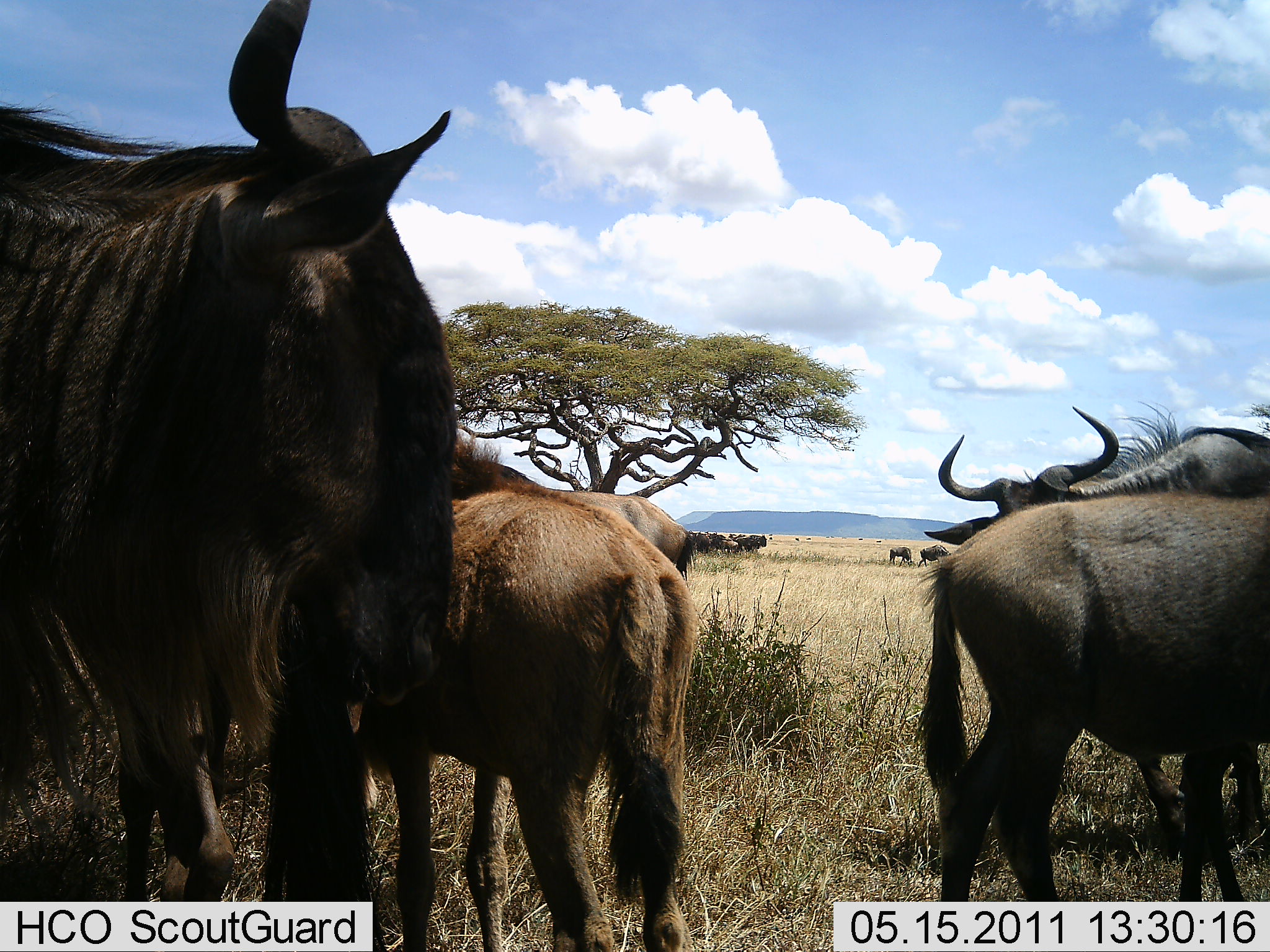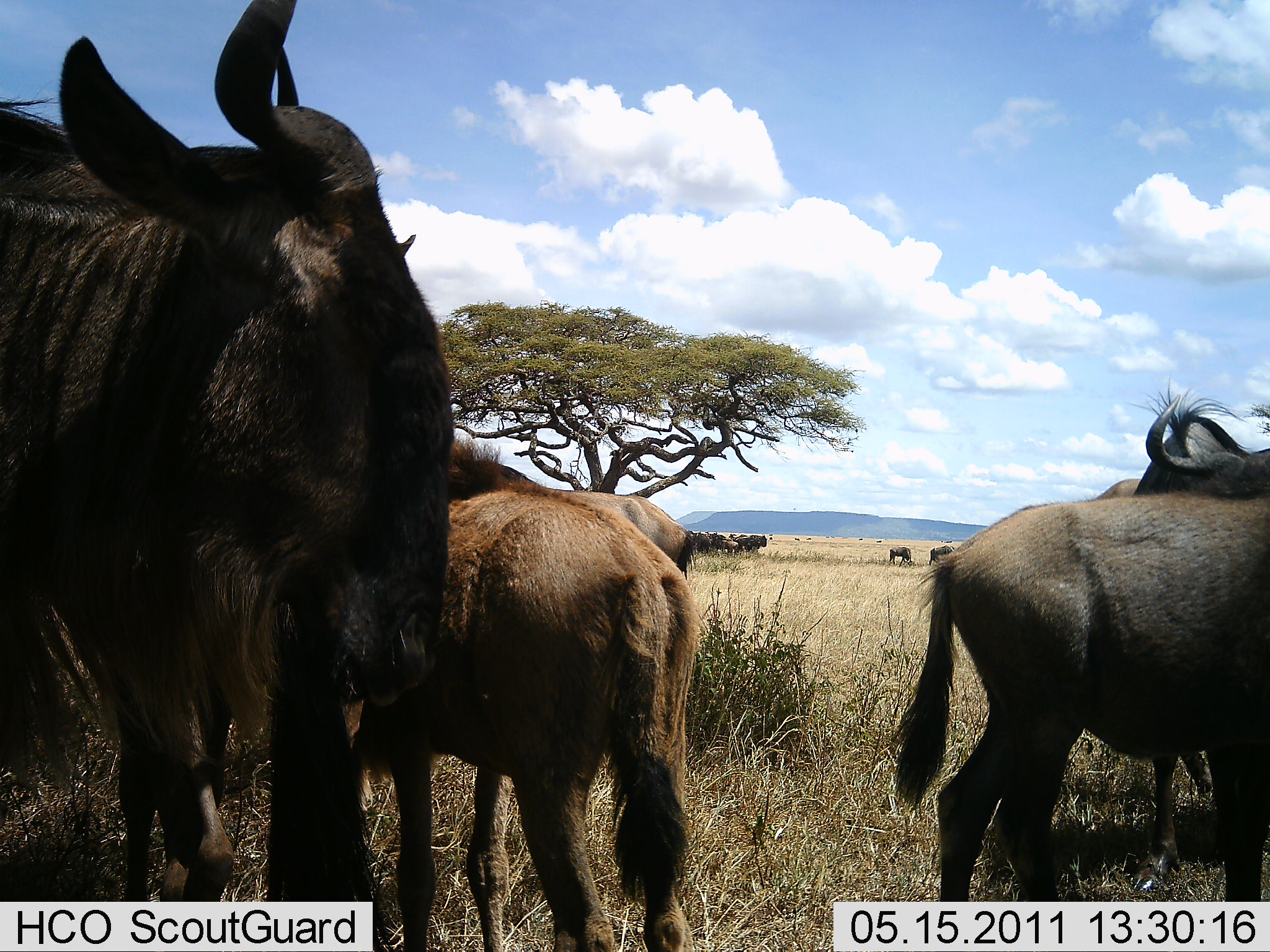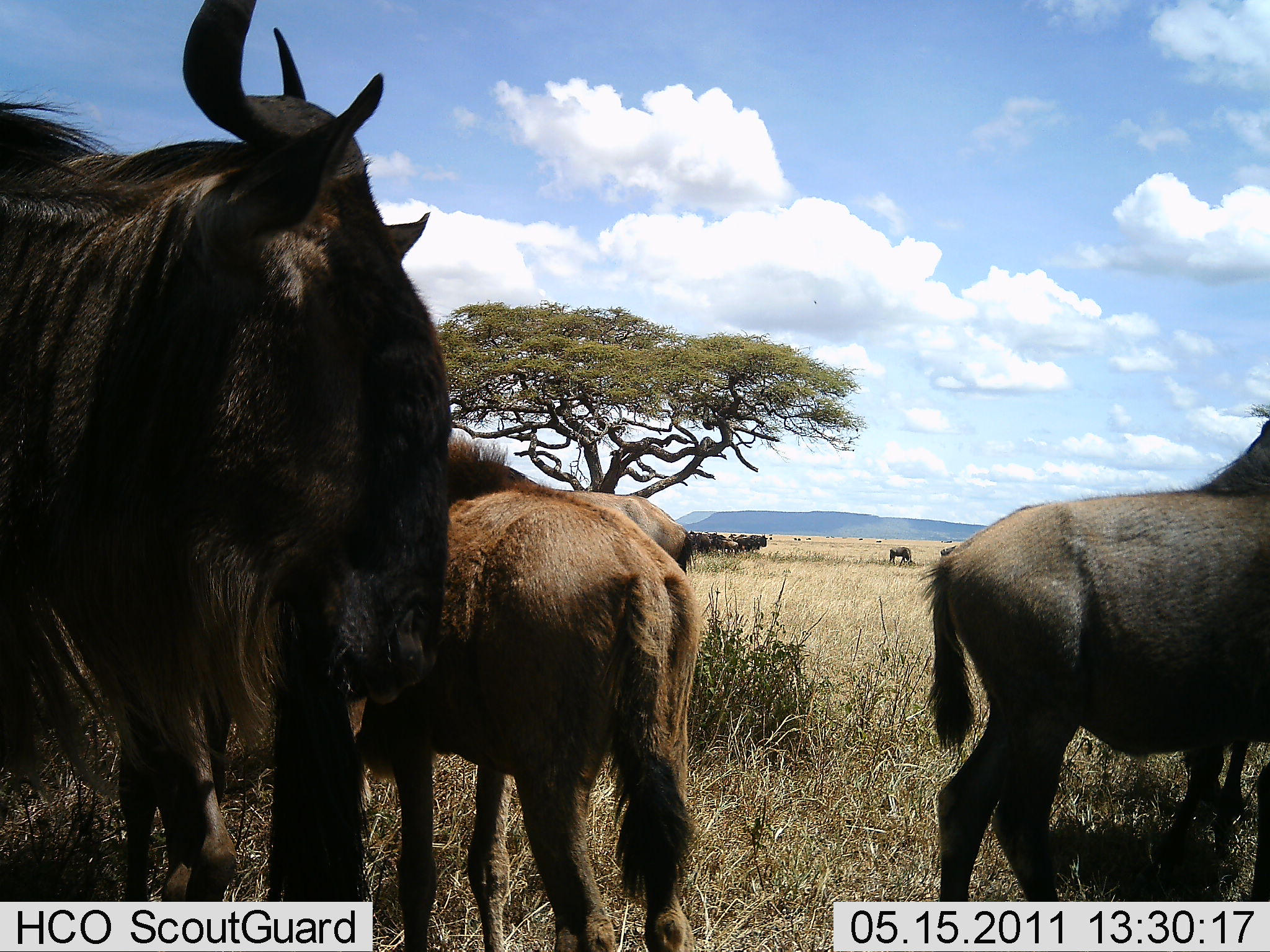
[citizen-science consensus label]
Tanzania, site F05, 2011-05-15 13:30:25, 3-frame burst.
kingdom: Animalia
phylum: Chordata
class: Mammalia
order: Artiodactyla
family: Bovidae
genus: Connochaetes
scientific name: Connochaetes taurinus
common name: blue wildebeest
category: wildebeest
Wildebeest (blue wildebeest) (Connochaetes taurinus), count 11-50. Behavior (volunteer vote fractions): standing 100%, resting 23%, moving 23%, interacting 0%. Young present (vote fraction): 8%. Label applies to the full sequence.